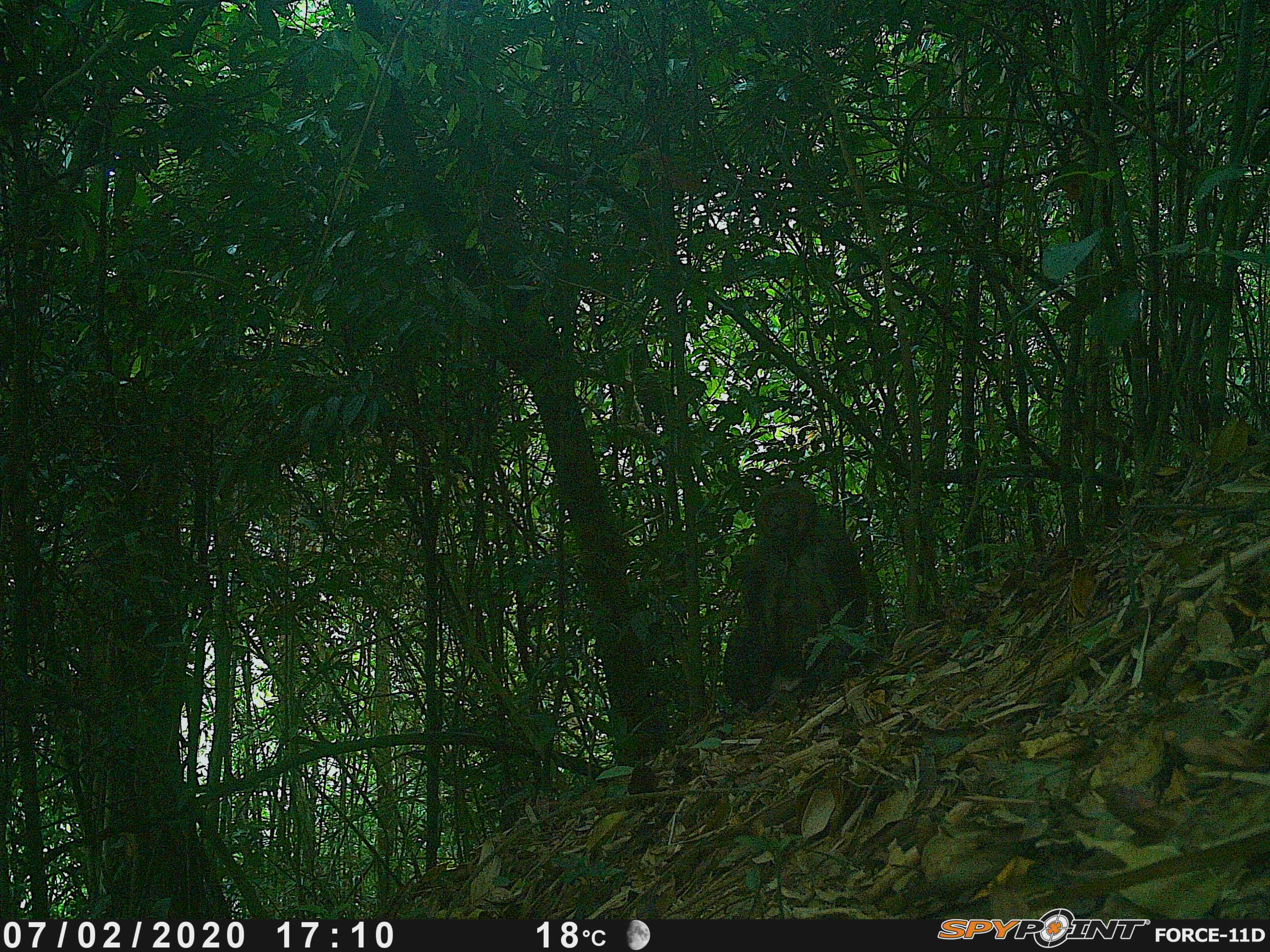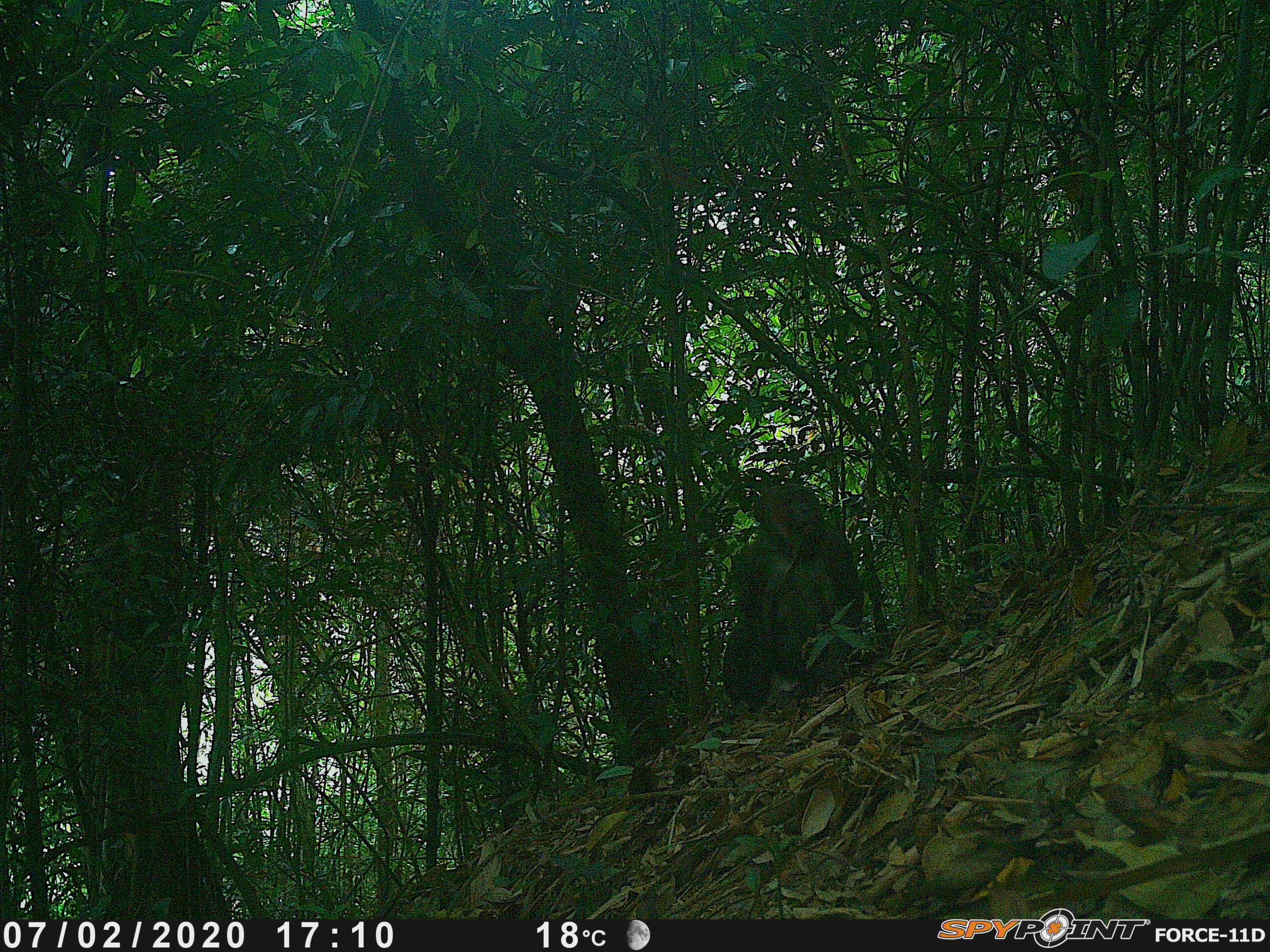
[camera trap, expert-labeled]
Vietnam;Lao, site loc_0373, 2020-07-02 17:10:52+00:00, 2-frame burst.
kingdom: Animalia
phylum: Chordata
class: Mammalia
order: Primates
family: Cercopithecidae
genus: Macaca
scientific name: Macaca arctoides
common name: stump-tailed macaque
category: stump tailed macaque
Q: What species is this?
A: Stump tailed macaque (stump-tailed macaque) (Macaca arctoides).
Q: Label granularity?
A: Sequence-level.